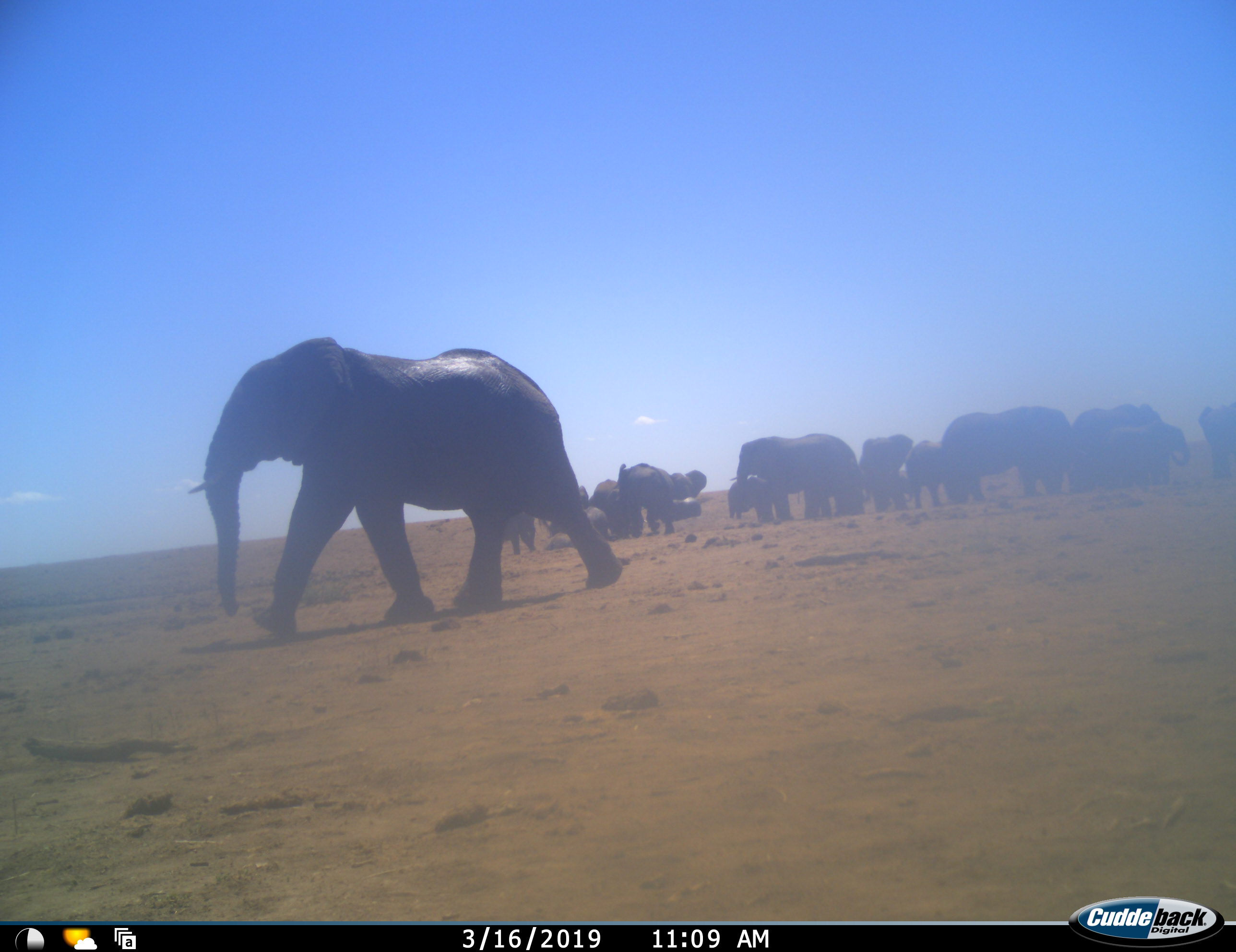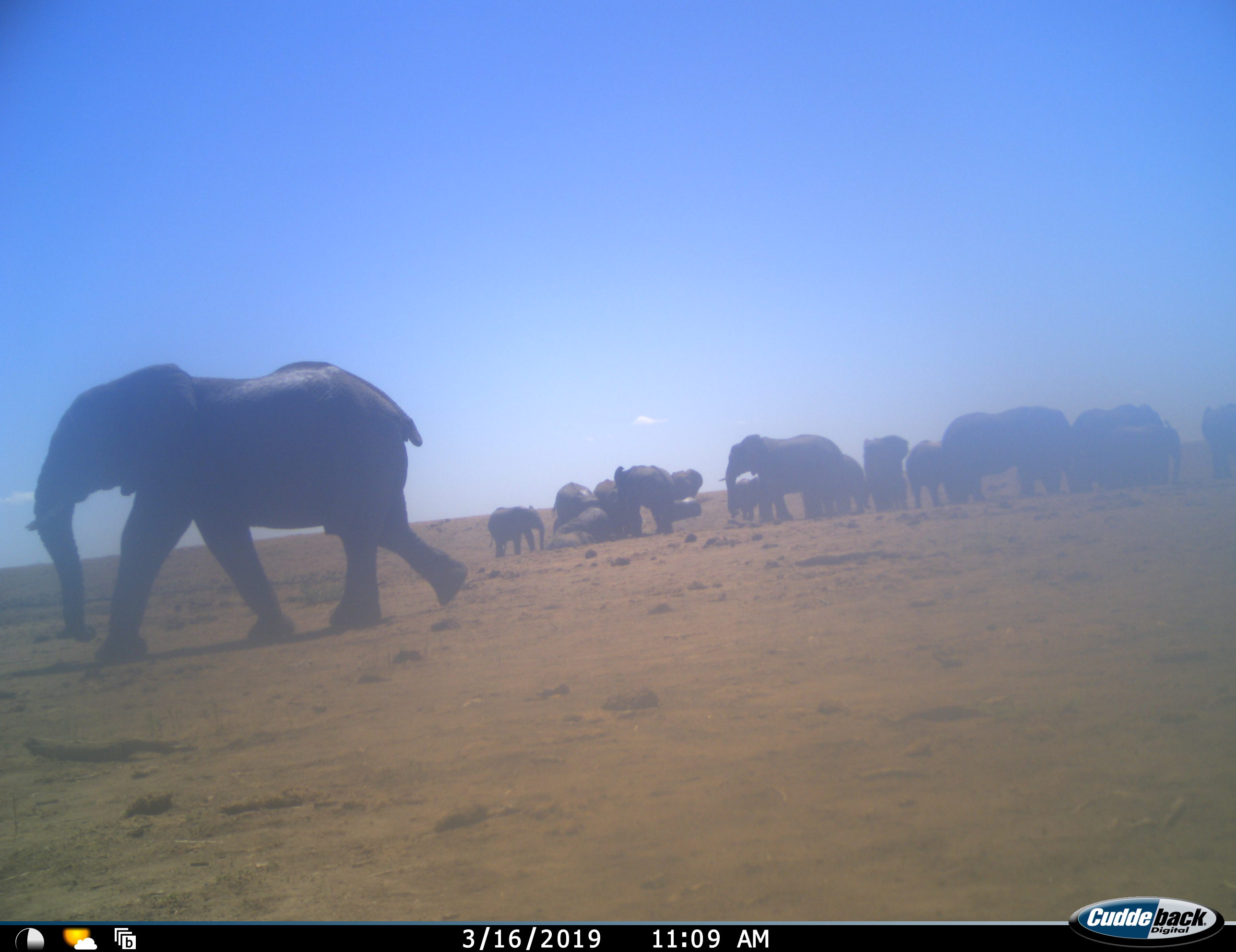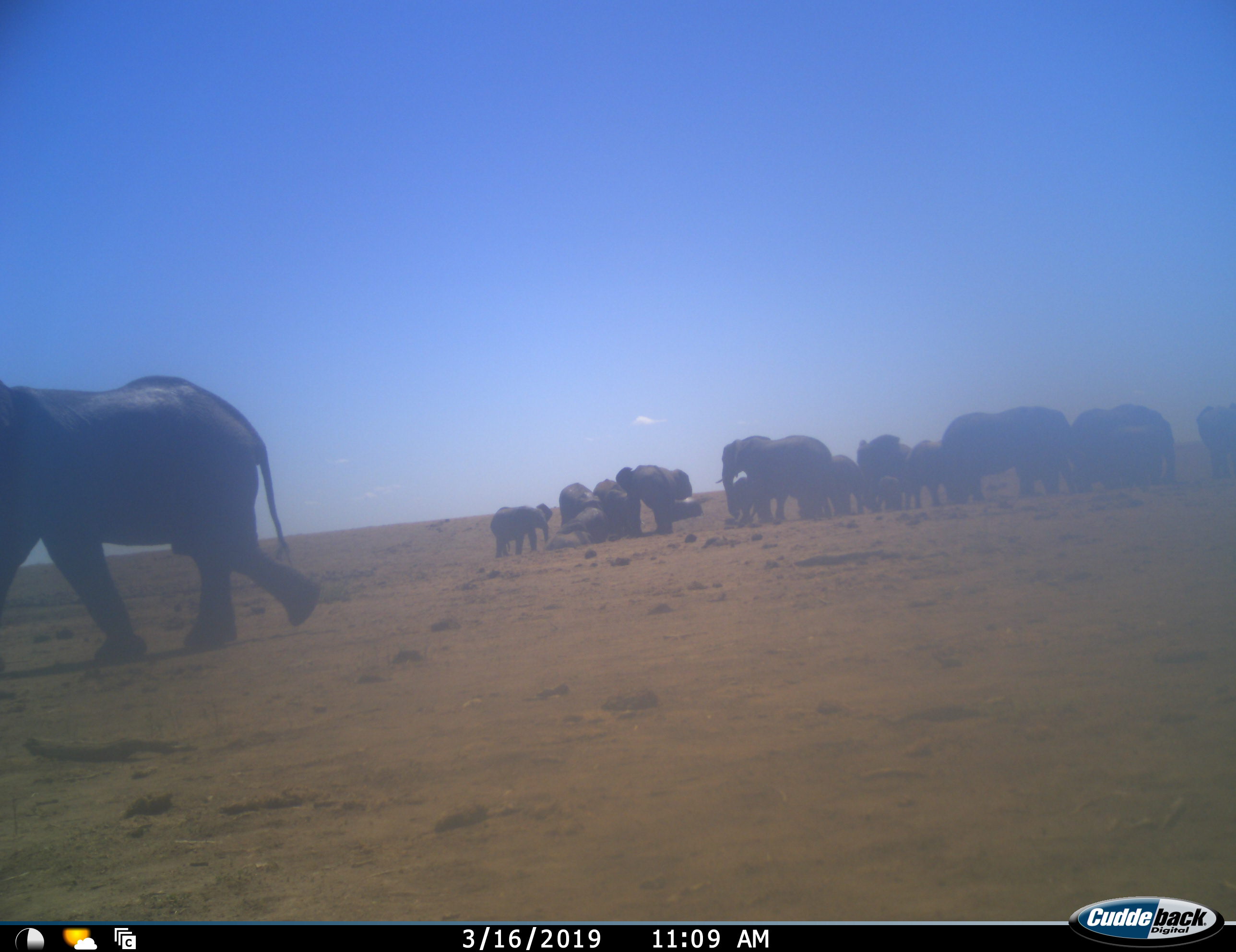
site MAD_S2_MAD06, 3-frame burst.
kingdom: Animalia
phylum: Chordata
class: Mammalia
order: Proboscidea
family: Elephantidae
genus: Loxodonta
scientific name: Loxodonta africana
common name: african bush elephant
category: elephant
Elephant (african bush elephant) (Loxodonta africana), count 11-50. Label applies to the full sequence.